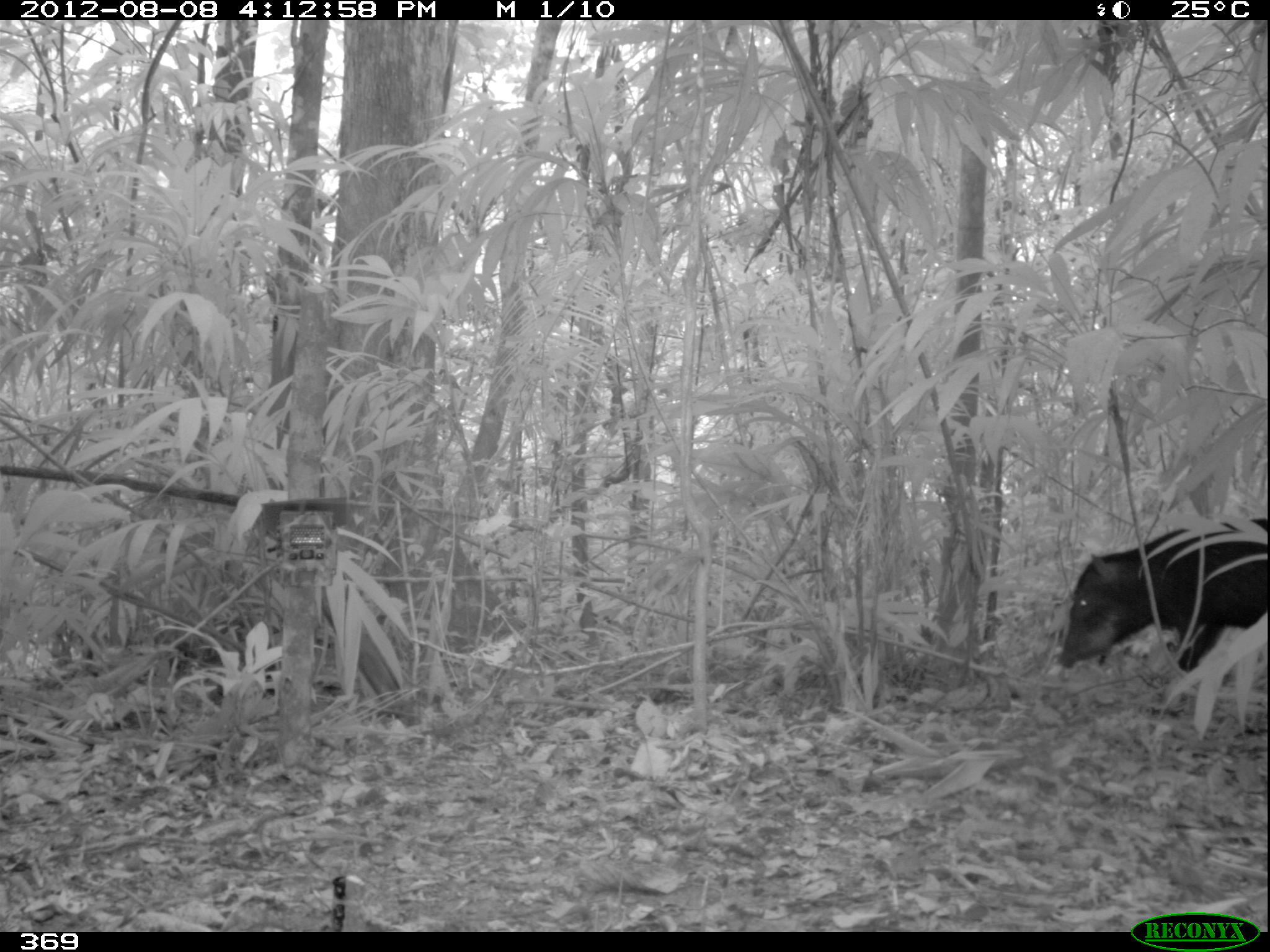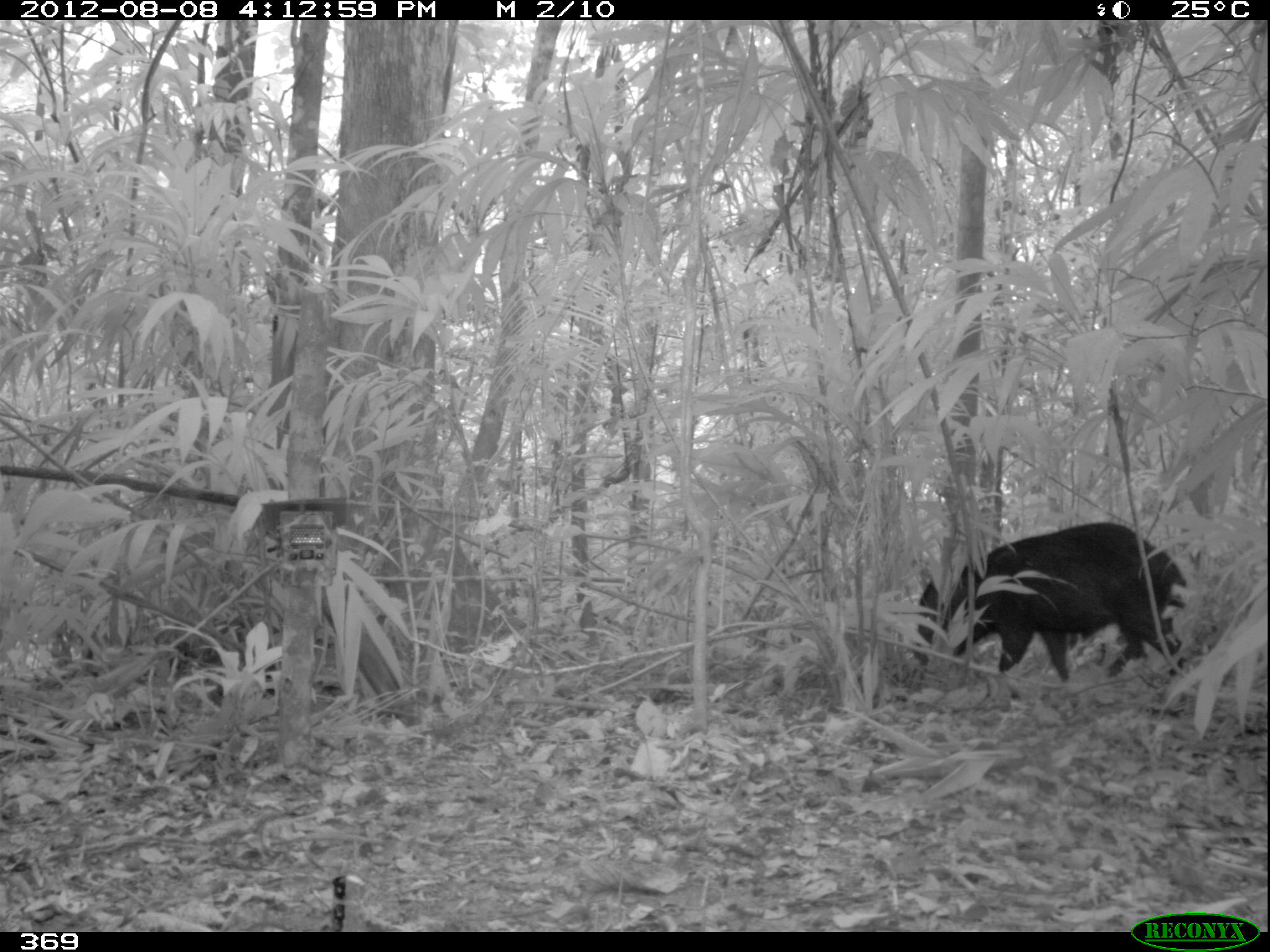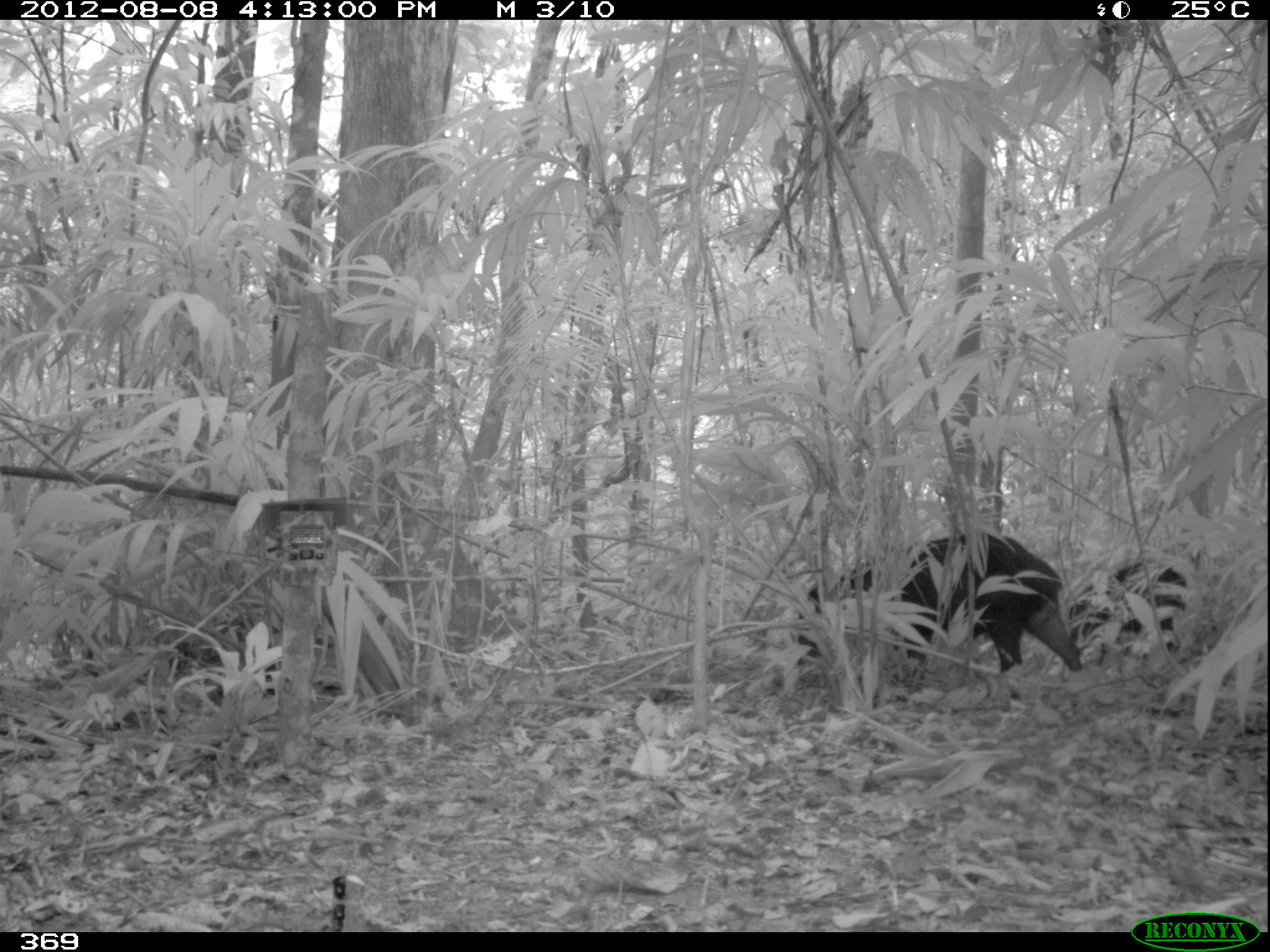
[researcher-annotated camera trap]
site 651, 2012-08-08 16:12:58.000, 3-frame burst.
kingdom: Animalia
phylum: Chordata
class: Mammalia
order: Artiodactyla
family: Tayassuidae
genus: Tayassu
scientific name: Tayassu pecari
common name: white-lipped peccary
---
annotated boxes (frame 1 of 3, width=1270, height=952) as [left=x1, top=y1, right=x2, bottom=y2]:
tayassu pecari: [left=1052, top=514, right=1262, bottom=711]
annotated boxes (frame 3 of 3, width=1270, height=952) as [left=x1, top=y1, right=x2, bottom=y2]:
tayassu pecari: [left=798, top=532, right=1082, bottom=672]; [left=1067, top=560, right=1188, bottom=665]